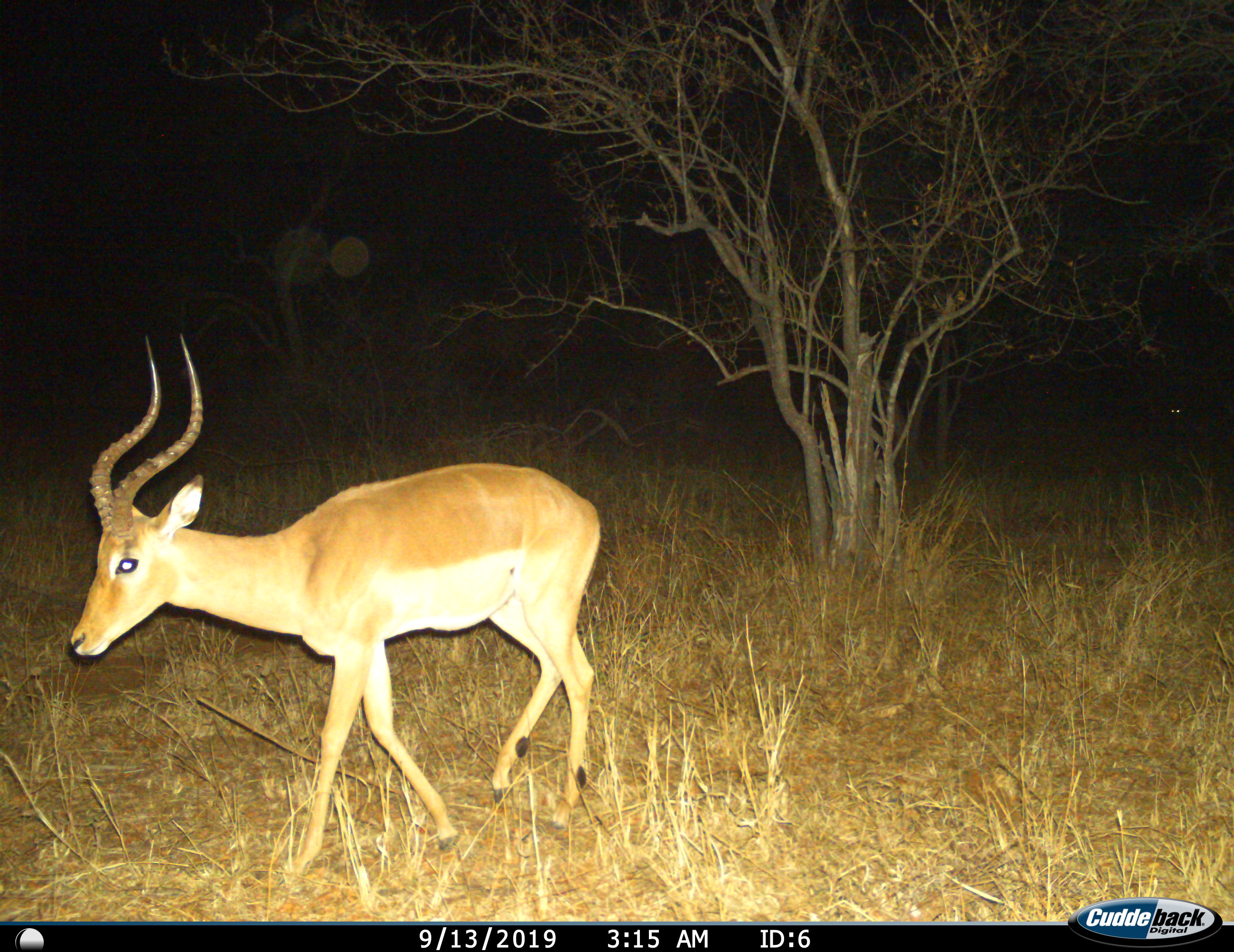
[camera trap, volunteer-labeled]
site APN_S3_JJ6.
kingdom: Animalia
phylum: Chordata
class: Mammalia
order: Artiodactyla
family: Bovidae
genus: Aepyceros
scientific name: Aepyceros melampus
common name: impala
Impala (Aepyceros melampus), count 1. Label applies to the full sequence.